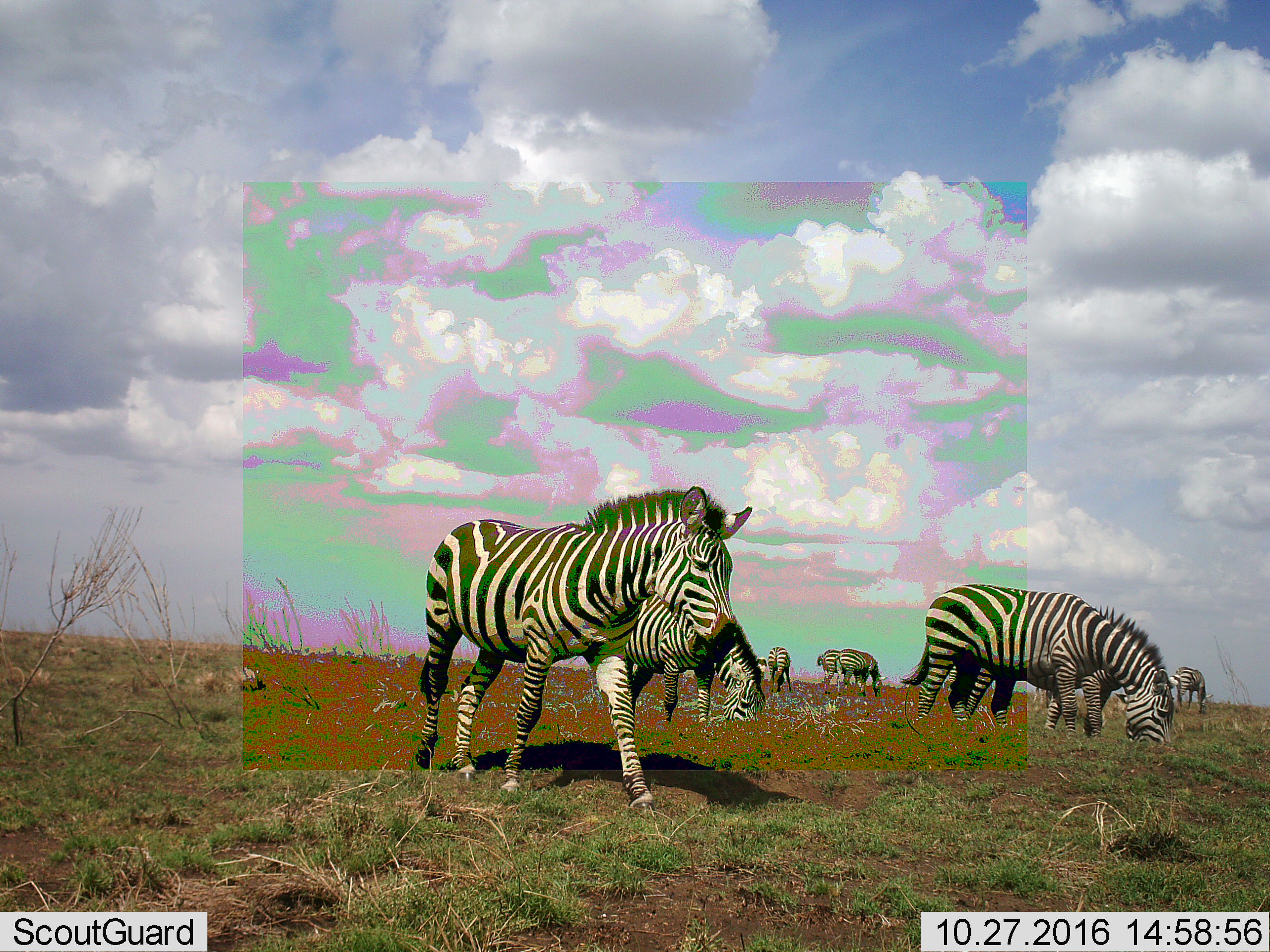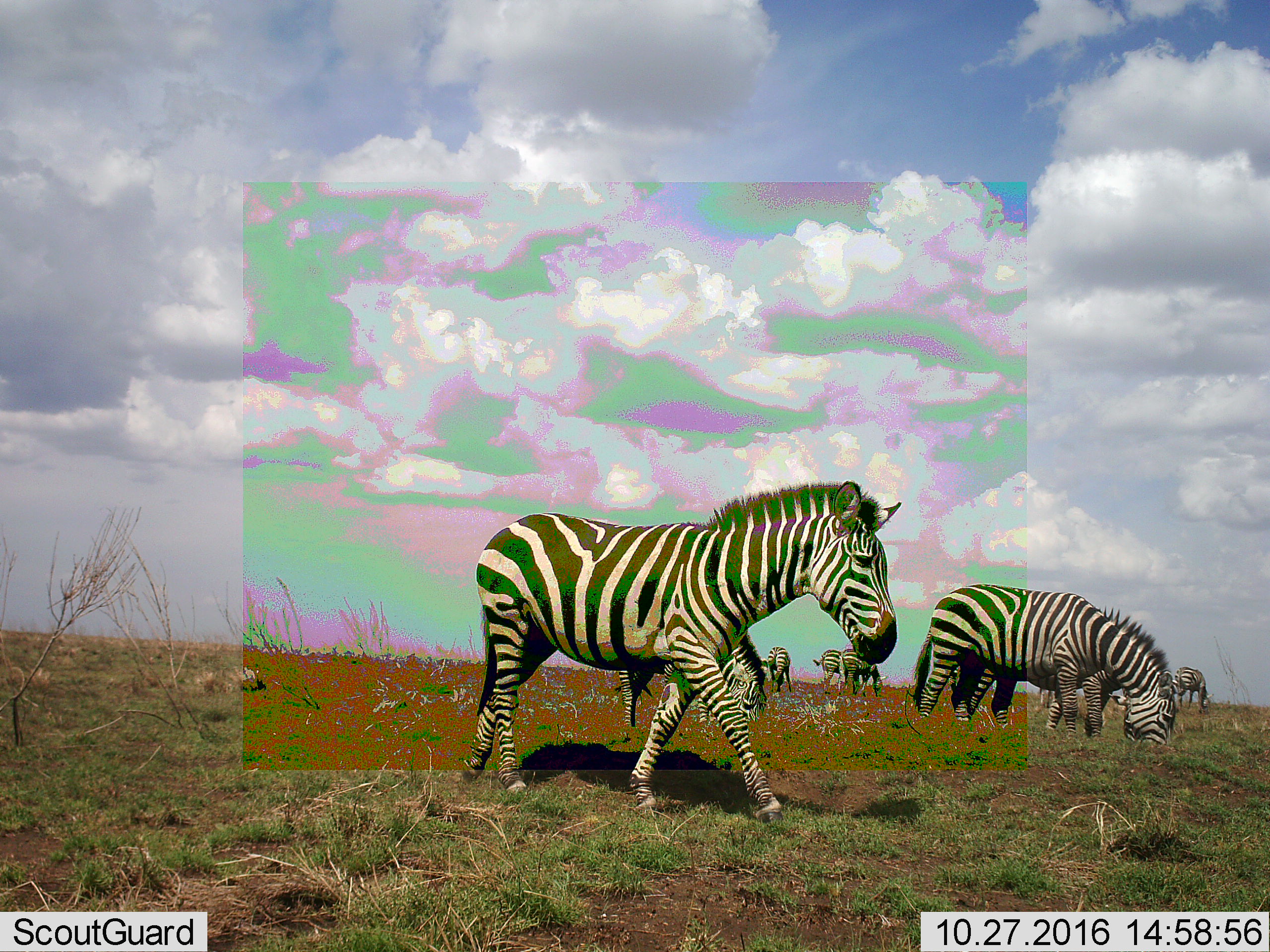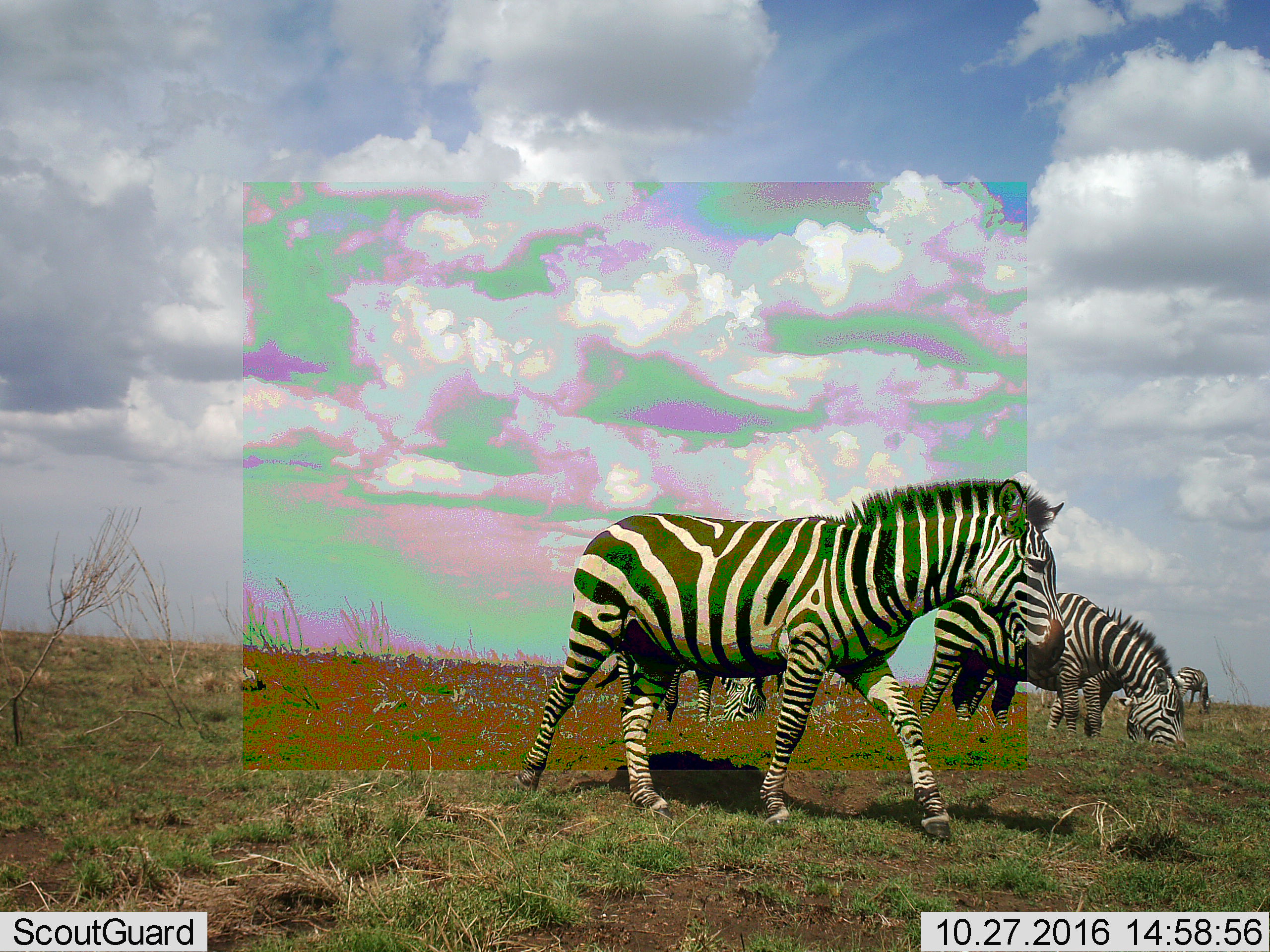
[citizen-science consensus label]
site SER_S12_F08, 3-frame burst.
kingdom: Animalia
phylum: Chordata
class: Mammalia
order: Perissodactyla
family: Equidae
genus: Equus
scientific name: Equus quagga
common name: plains zebra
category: zebraplains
Zebraplains (plains zebra) (Equus quagga), count 9. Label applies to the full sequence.